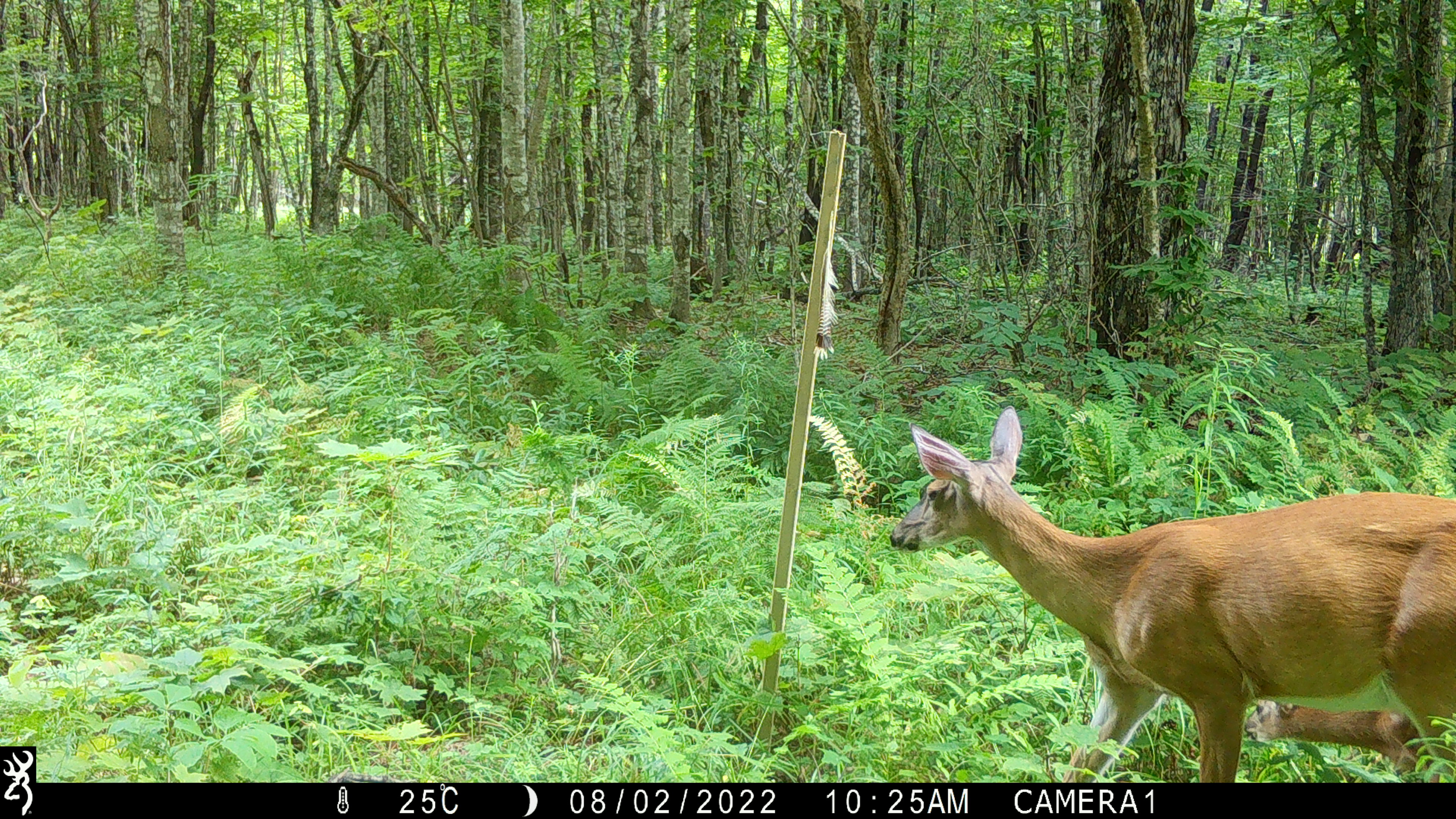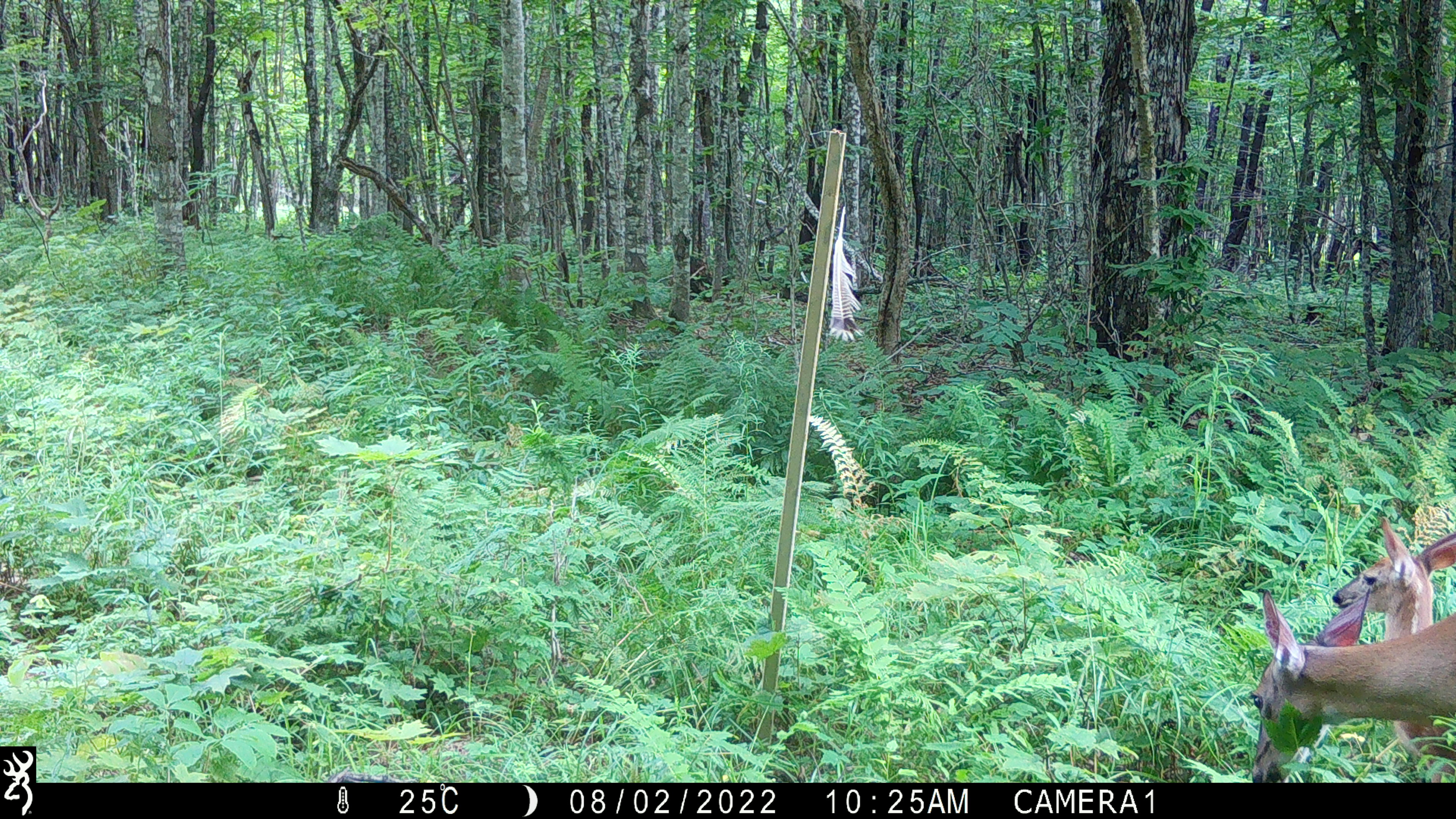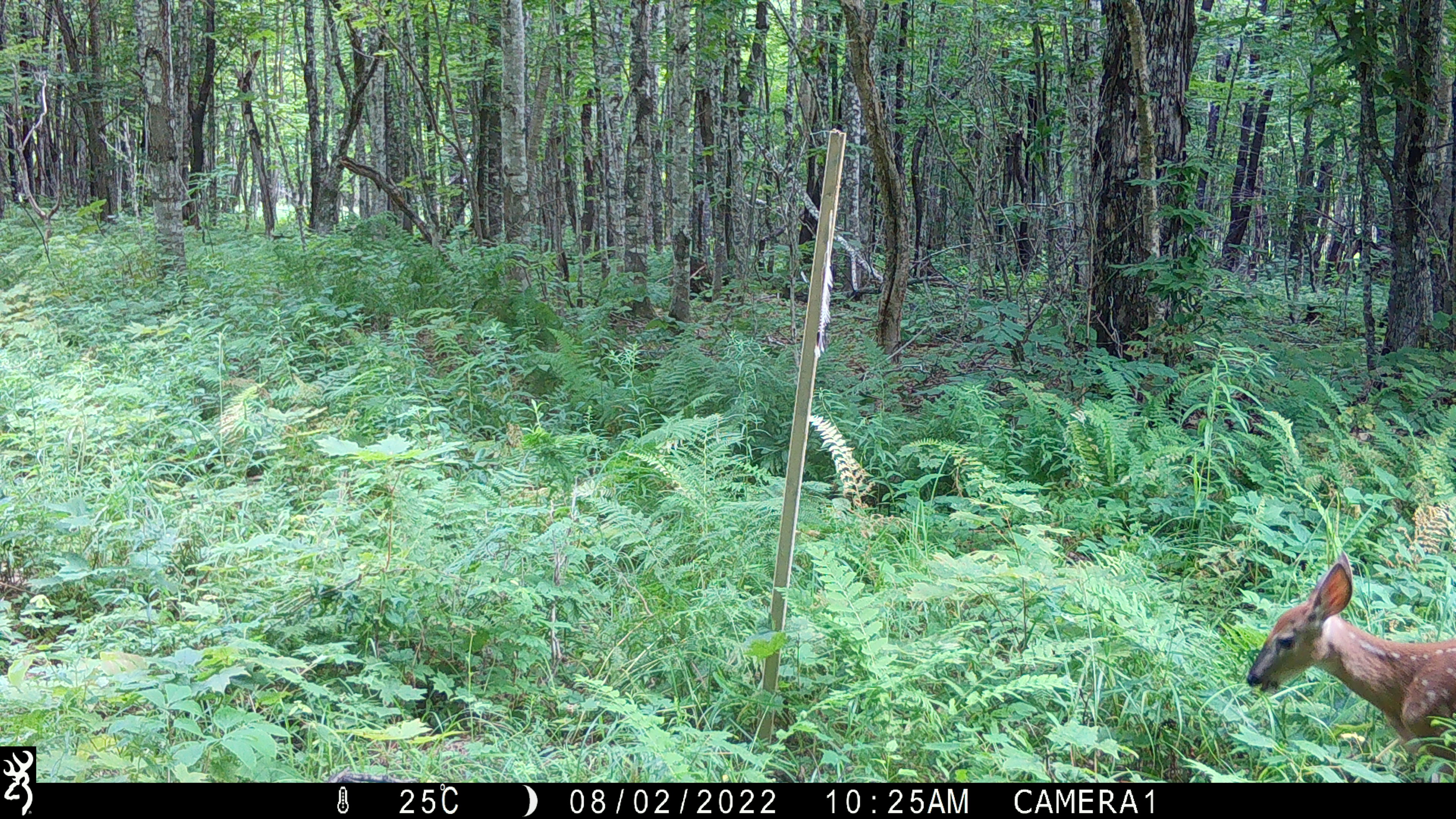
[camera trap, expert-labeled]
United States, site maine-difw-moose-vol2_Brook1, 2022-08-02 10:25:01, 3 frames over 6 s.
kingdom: Animalia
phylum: Chordata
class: Mammalia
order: Artiodactyla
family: Cervidae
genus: Odocoileus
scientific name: Odocoileus virginianus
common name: white-tailed deer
White-tailed deer (Odocoileus virginianus).